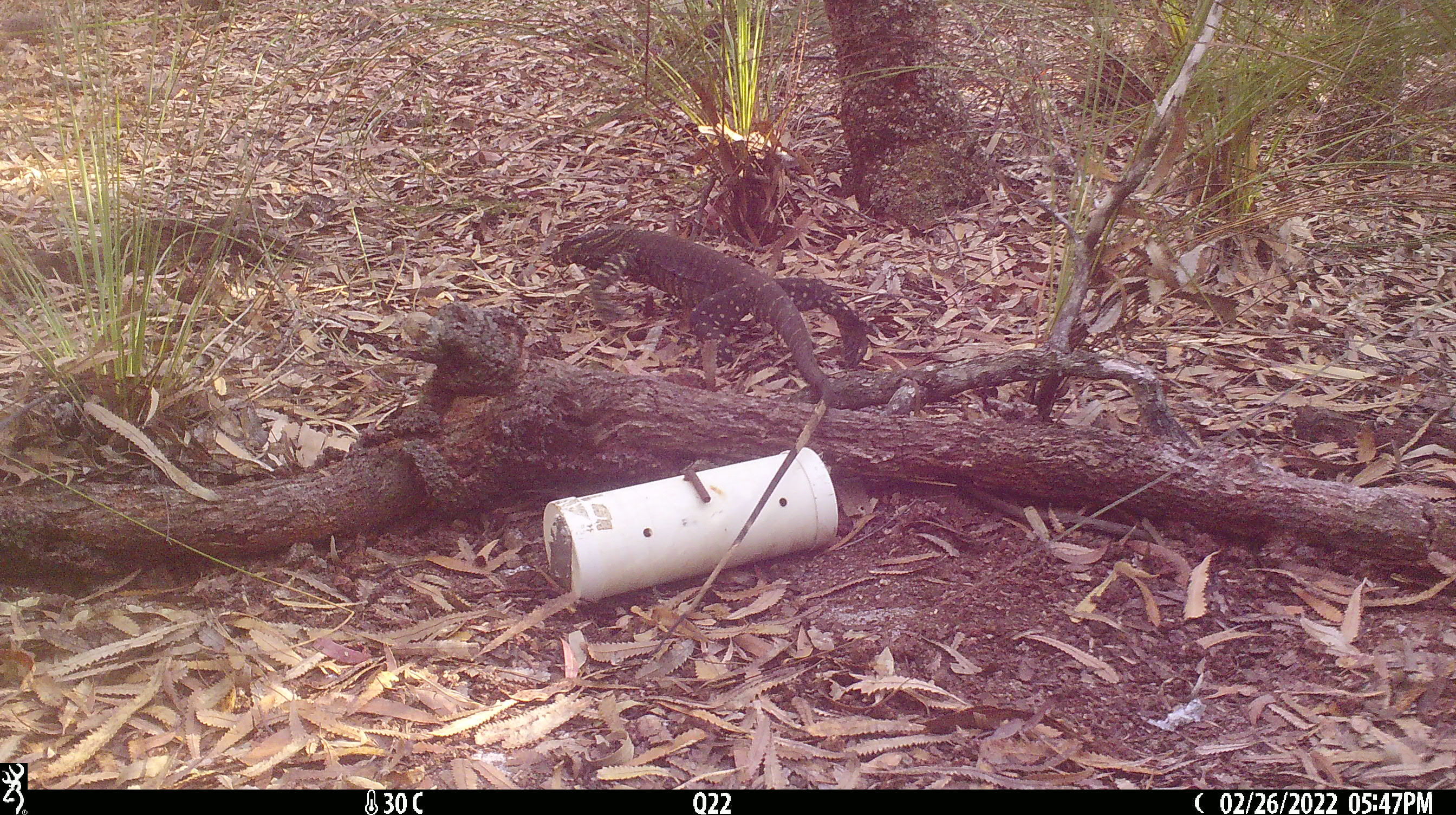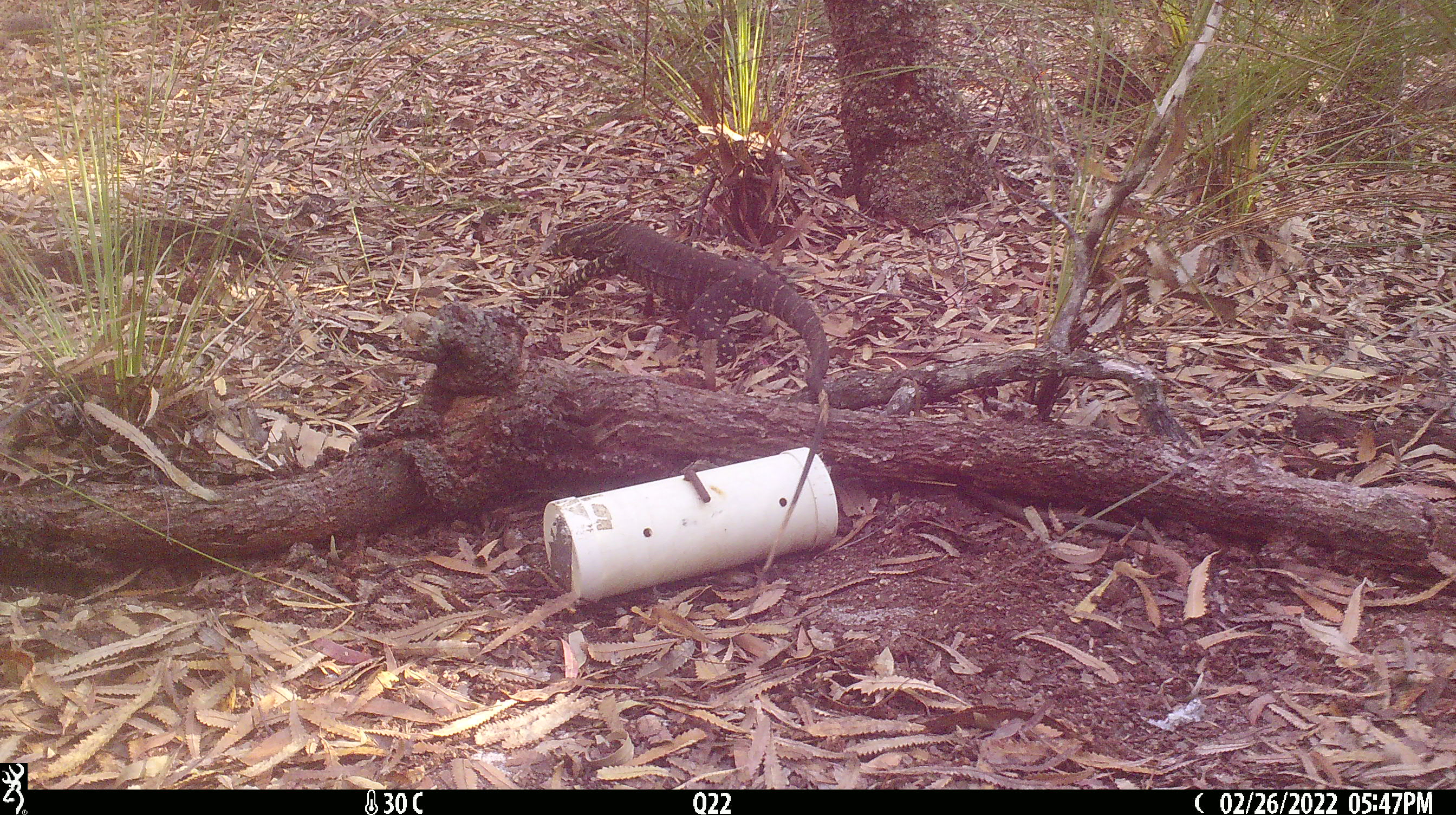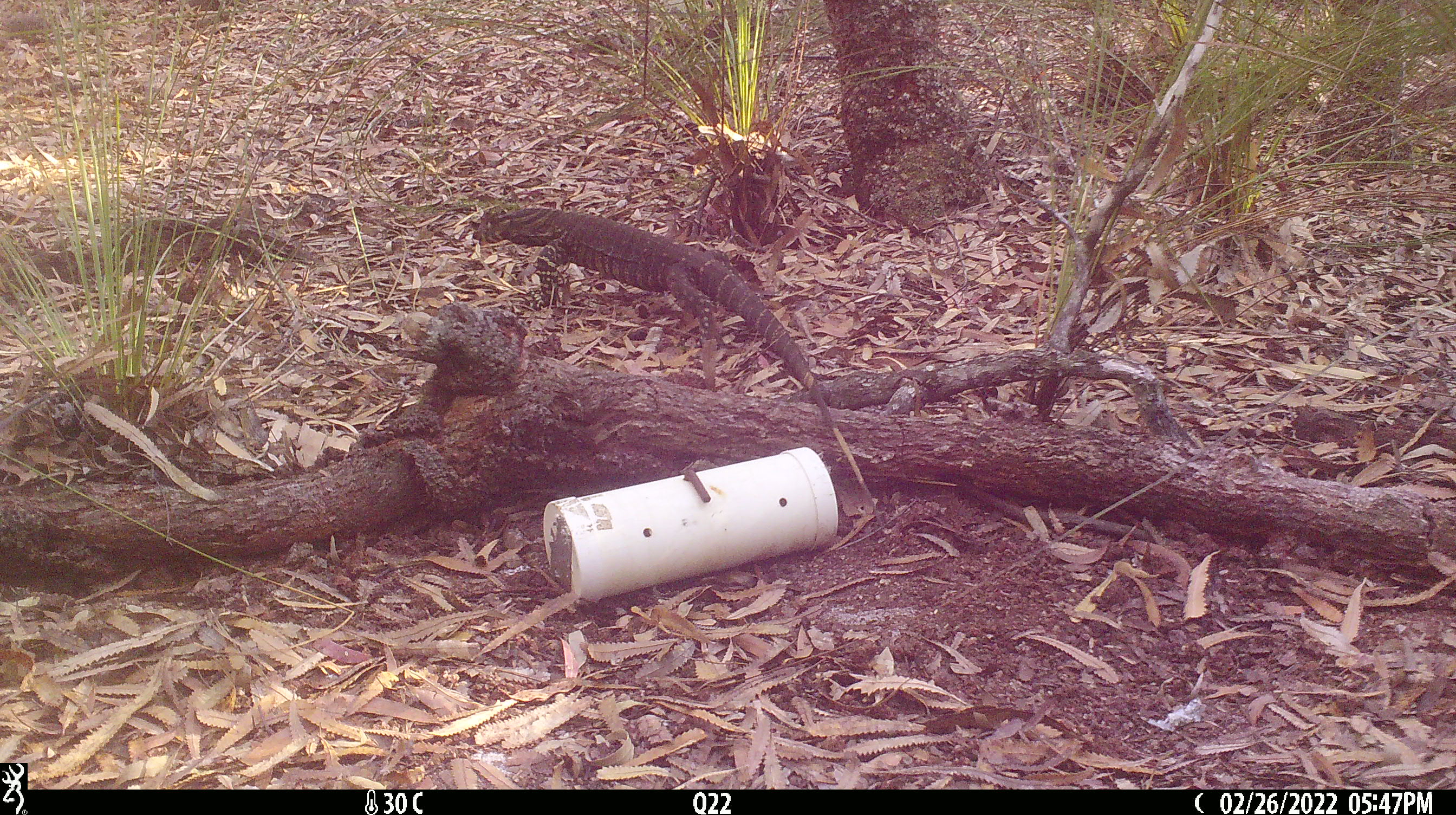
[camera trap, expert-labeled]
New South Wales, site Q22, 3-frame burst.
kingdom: Animalia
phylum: Chordata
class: Reptilia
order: Squamata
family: Varanidae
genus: Varanus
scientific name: Varanus varius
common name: lace monitor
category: goanna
Goanna (lace monitor) (Varanus varius).